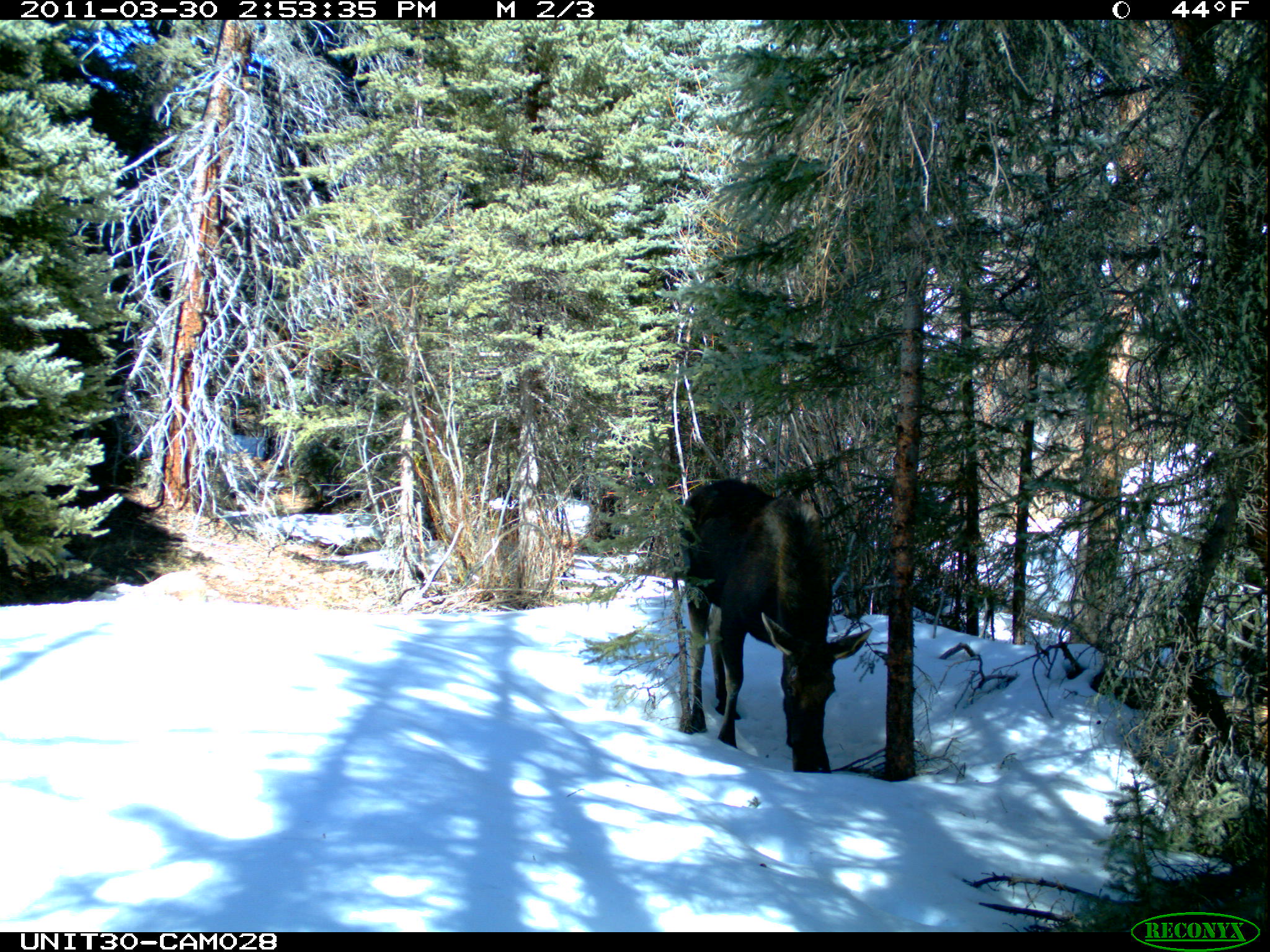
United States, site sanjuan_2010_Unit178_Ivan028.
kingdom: Animalia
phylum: Chordata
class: Mammalia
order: Artiodactyla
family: Cervidae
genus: Alces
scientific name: Alces alces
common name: moose